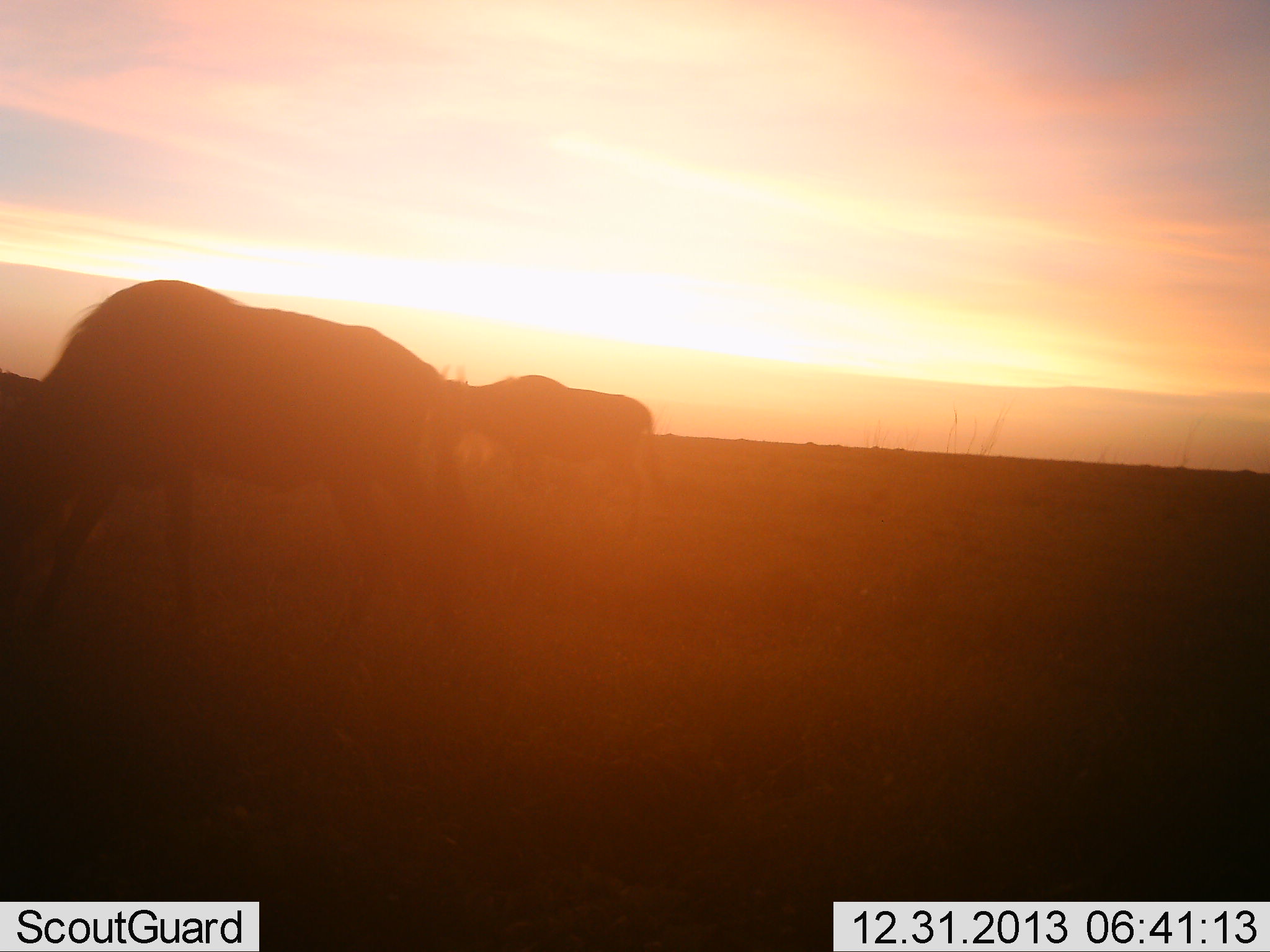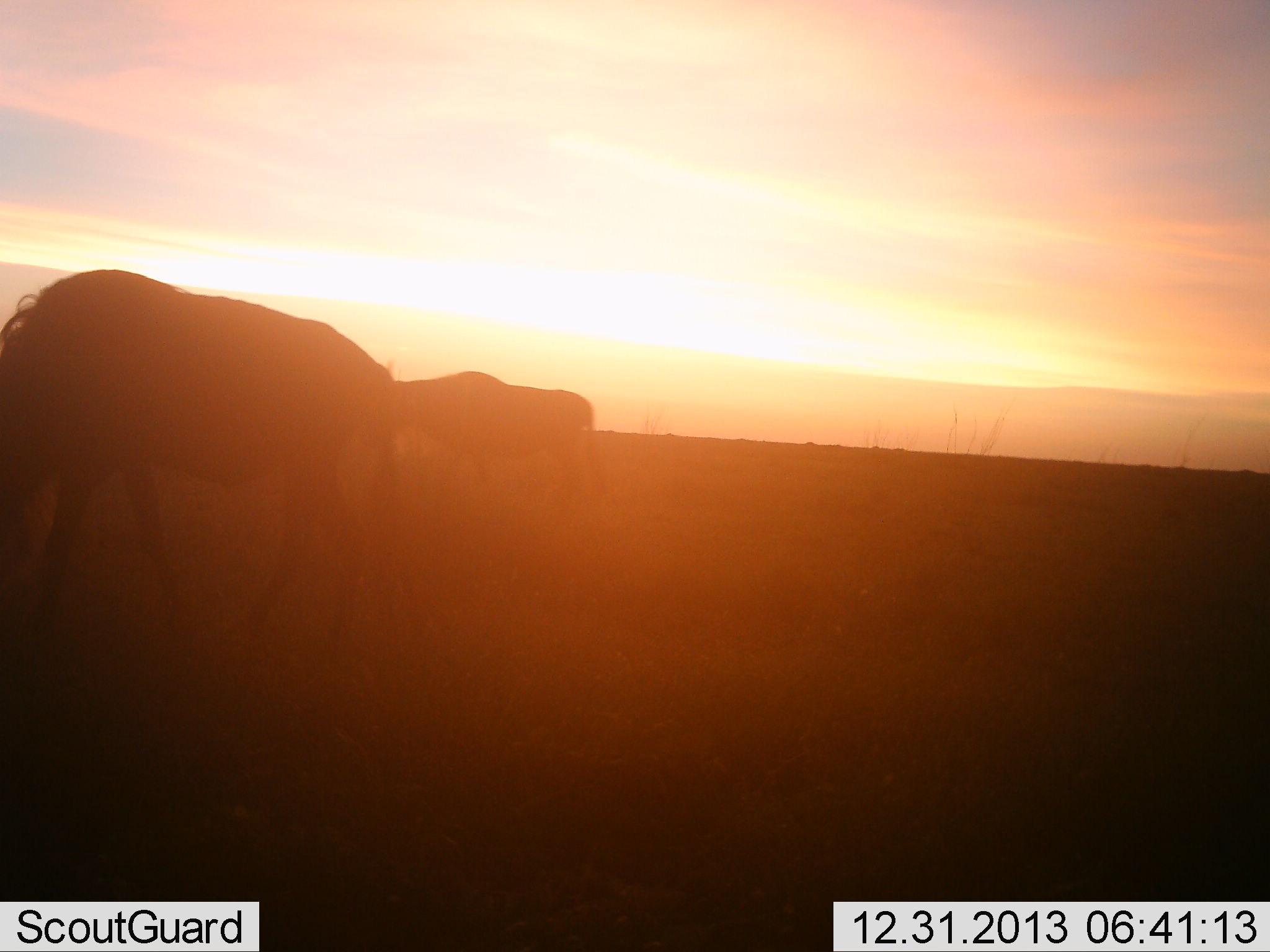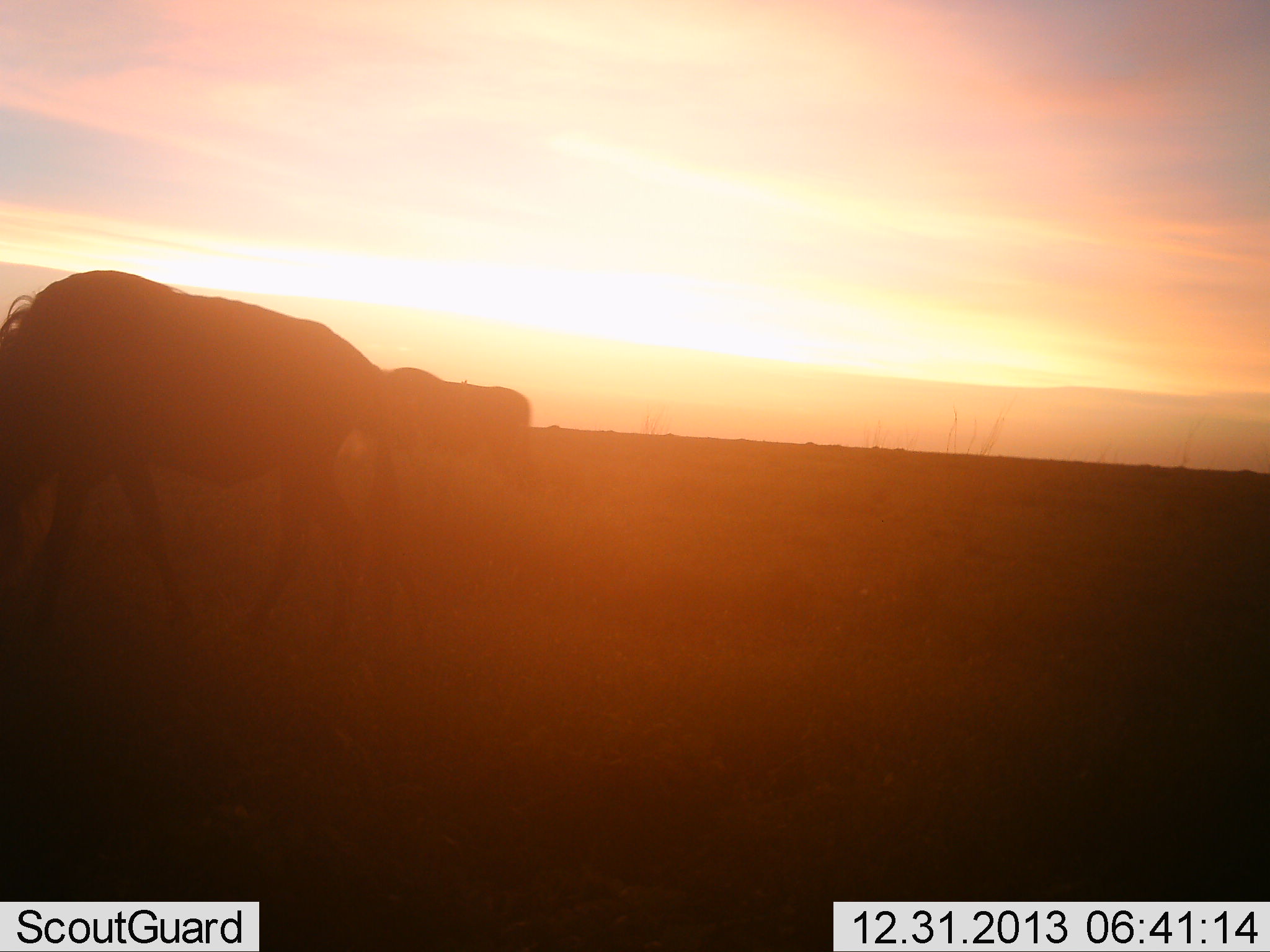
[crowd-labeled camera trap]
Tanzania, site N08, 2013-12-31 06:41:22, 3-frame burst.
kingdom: Animalia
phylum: Chordata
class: Mammalia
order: Artiodactyla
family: Bovidae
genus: Connochaetes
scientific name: Connochaetes taurinus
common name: blue wildebeest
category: wildebeest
Wildebeest (blue wildebeest) (Connochaetes taurinus), count 2. Behavior (volunteer vote fractions): standing 20%, resting 0%, moving 90%, interacting 10%. Young present (vote fraction): 0%. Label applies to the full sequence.